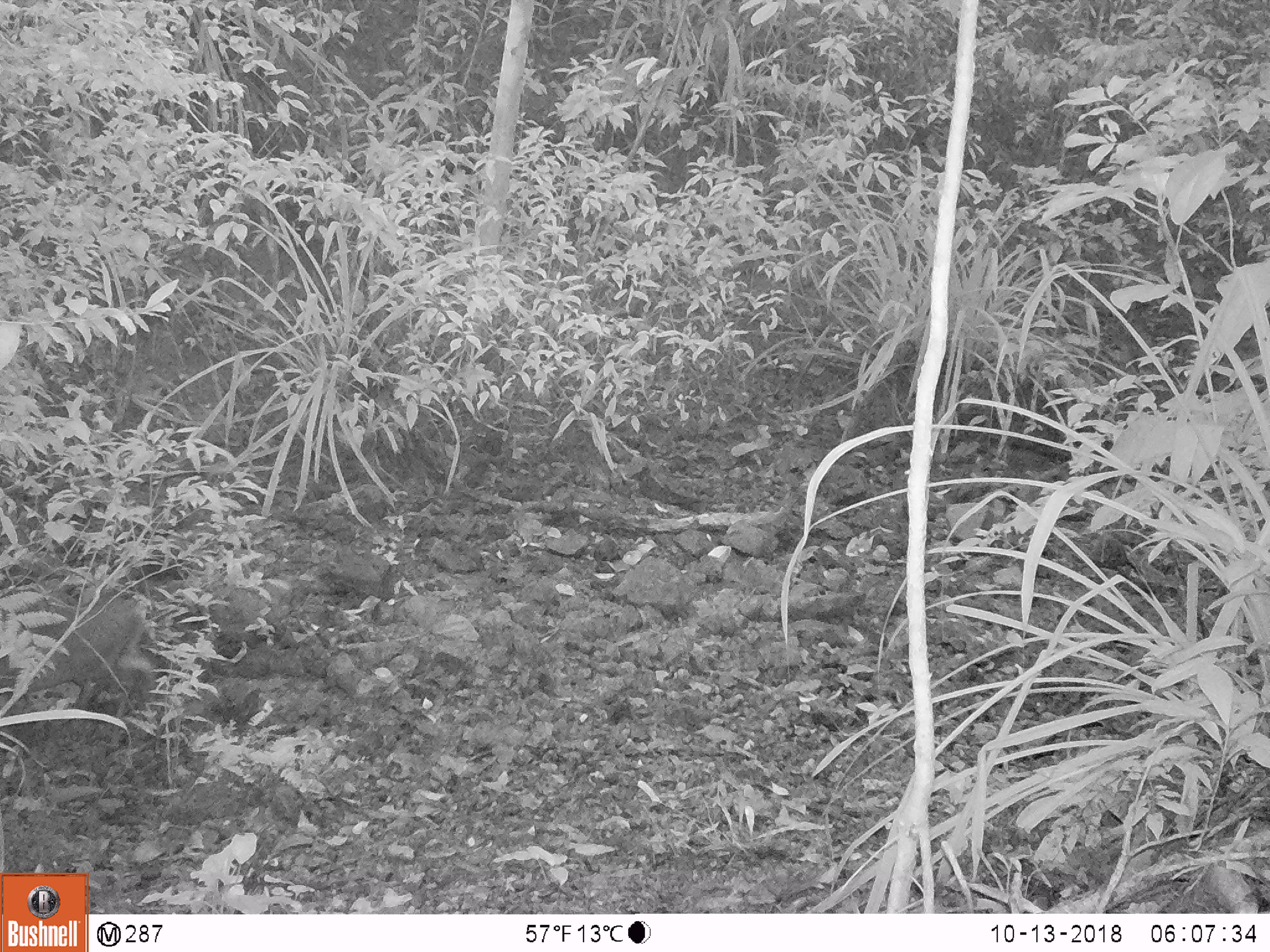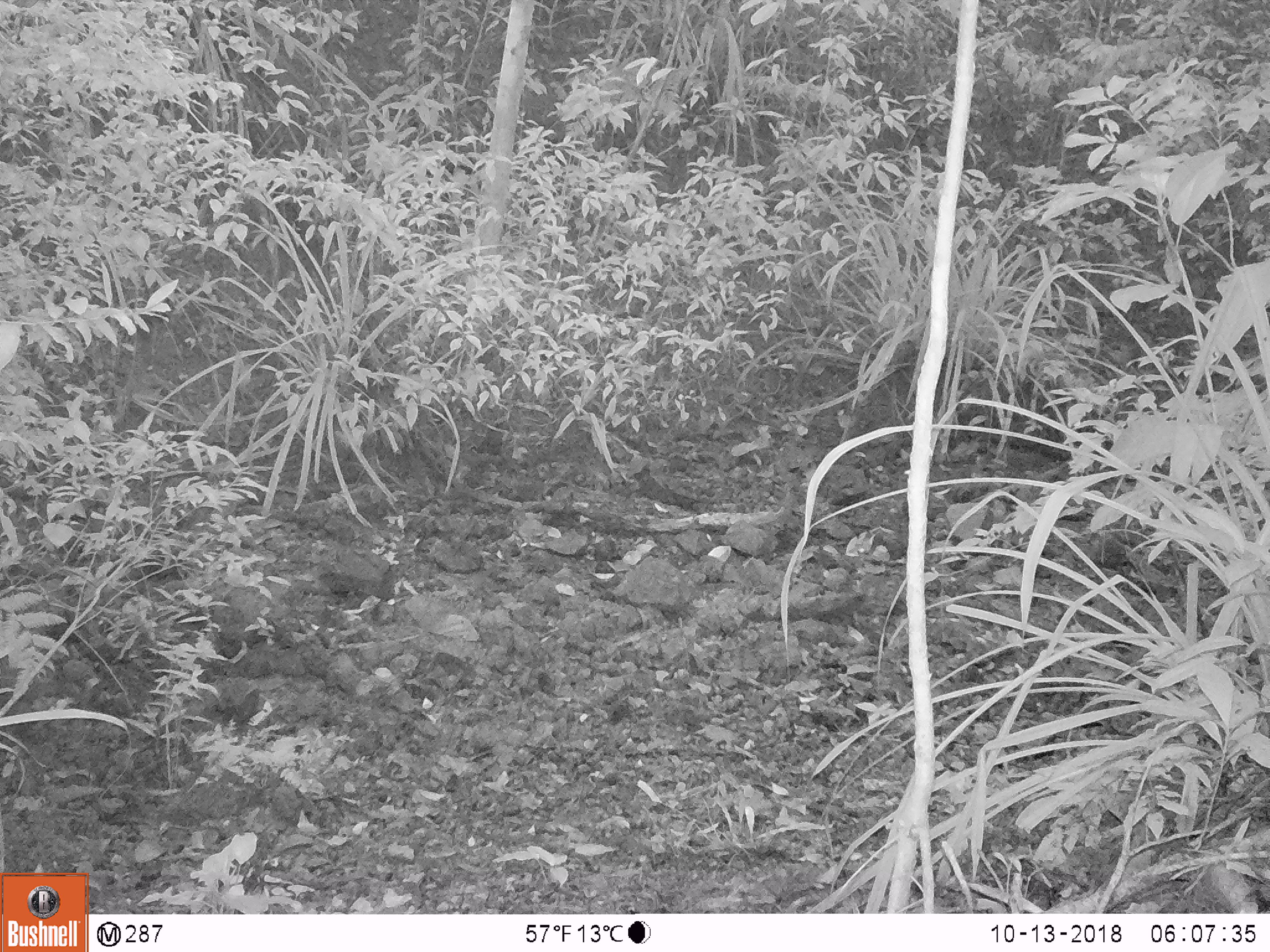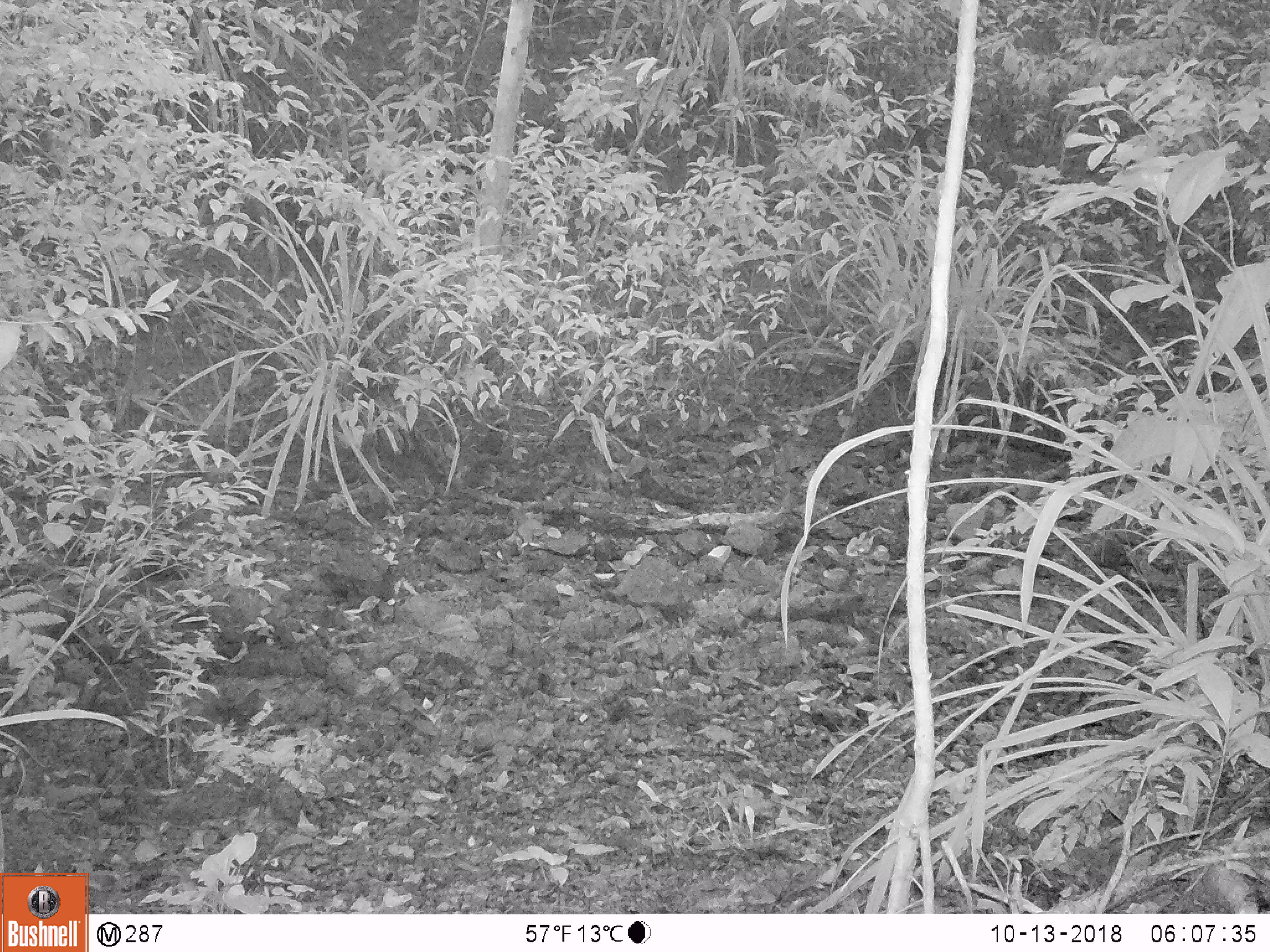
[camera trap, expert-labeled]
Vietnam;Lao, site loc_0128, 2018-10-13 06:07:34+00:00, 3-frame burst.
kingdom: Animalia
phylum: Chordata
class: Mammalia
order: Artiodactyla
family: Cervidae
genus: Muntiacus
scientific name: Muntiacus rooseveltorum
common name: roosevelt's muntjac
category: roosevelts muntjac group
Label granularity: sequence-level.